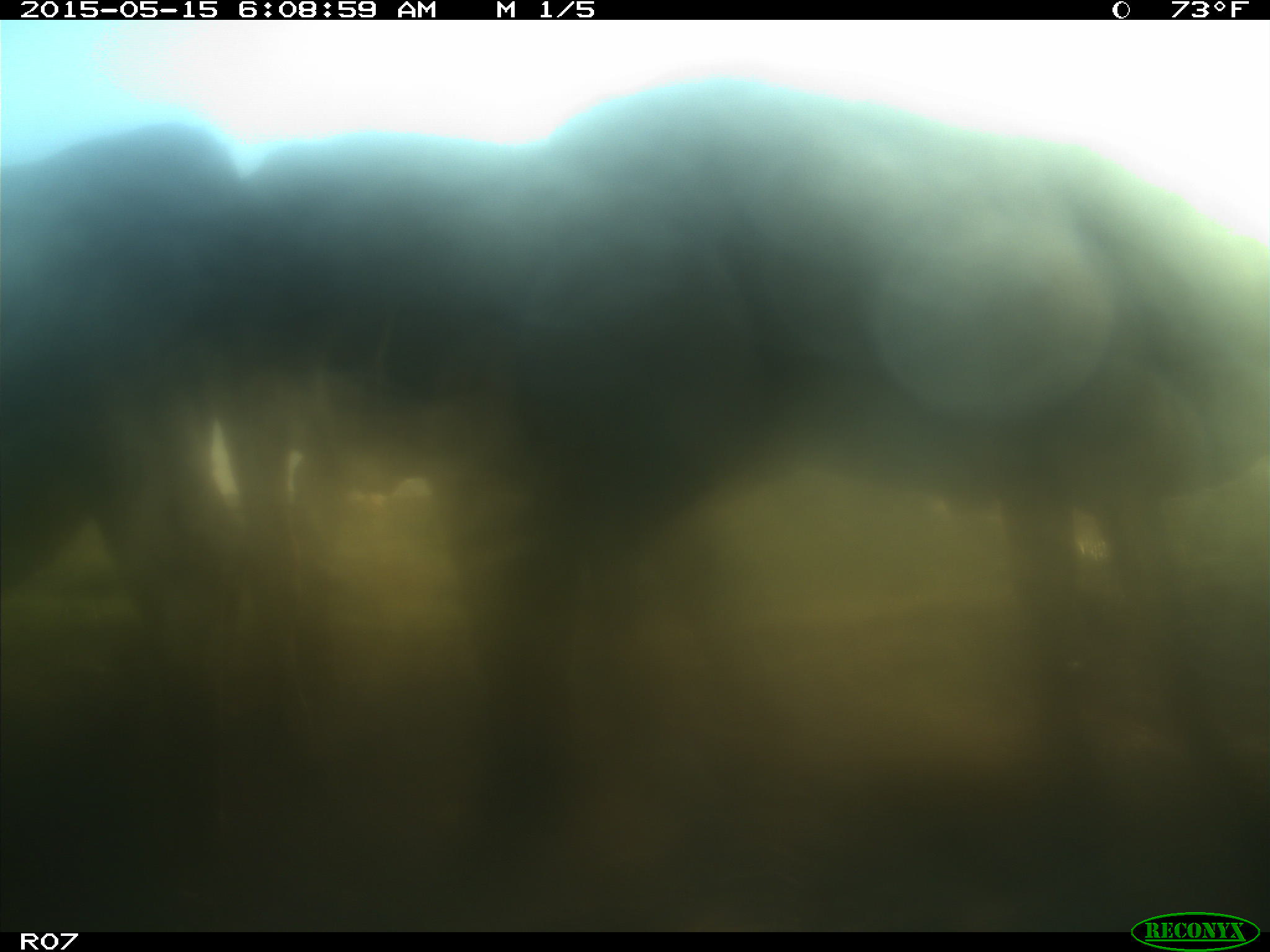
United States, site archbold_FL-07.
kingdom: Animalia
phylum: Chordata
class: Mammalia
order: Artiodactyla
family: Bovidae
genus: Bos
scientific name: Bos taurus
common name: domestic cow